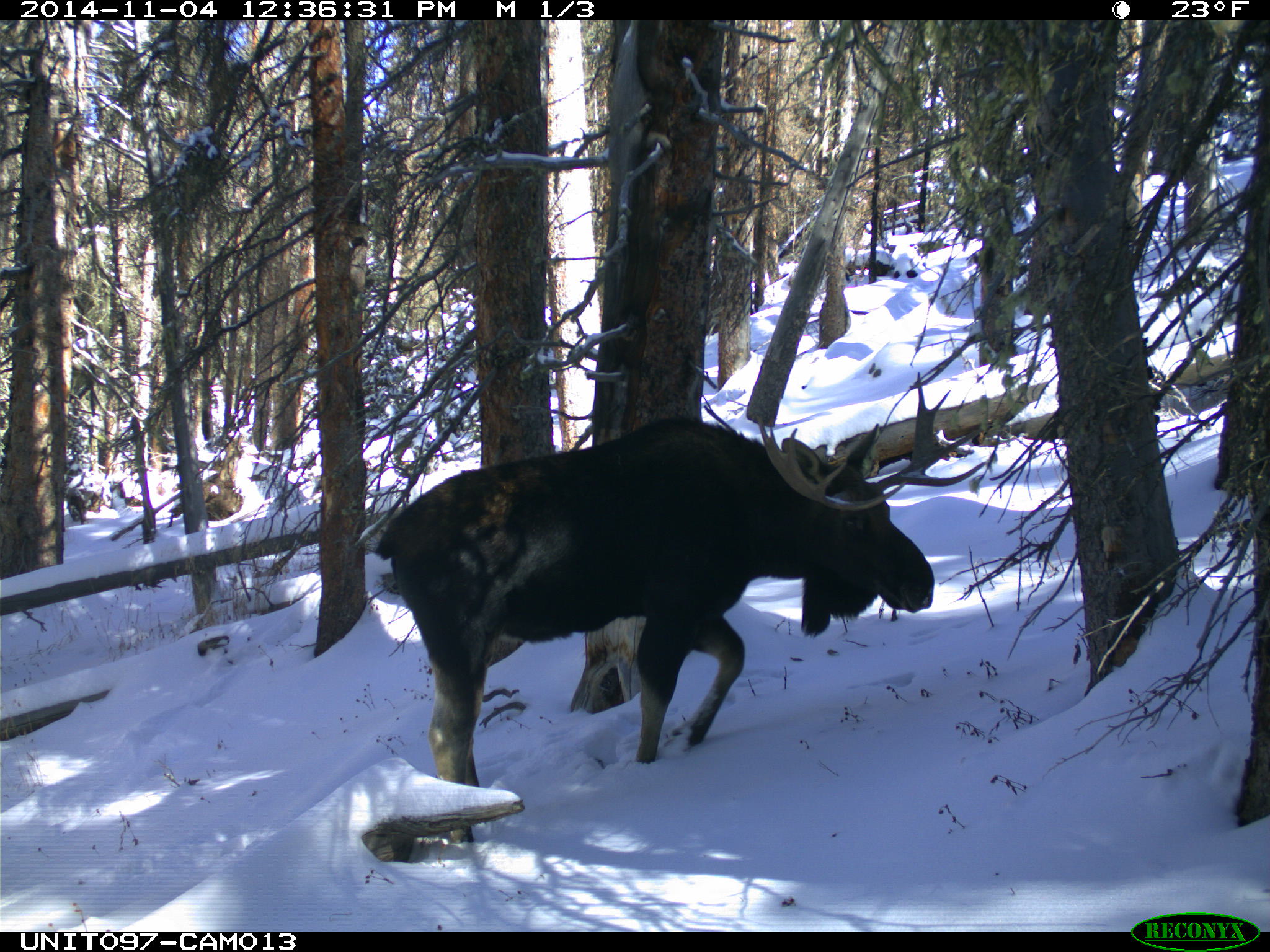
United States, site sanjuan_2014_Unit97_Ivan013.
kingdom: Animalia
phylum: Chordata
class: Mammalia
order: Artiodactyla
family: Cervidae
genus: Alces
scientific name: Alces alces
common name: moose